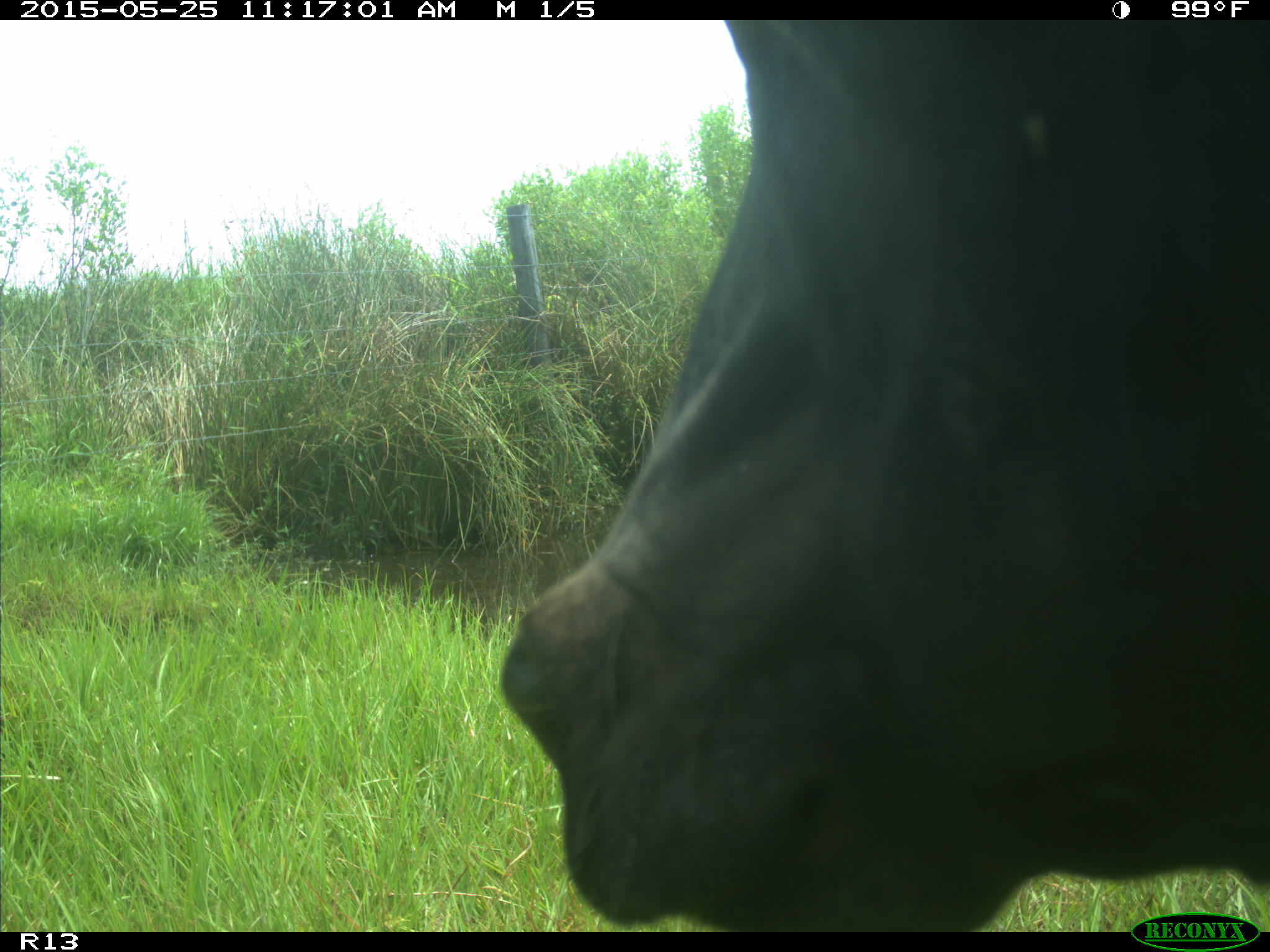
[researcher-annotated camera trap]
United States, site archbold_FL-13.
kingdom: Animalia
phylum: Chordata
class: Mammalia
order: Artiodactyla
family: Bovidae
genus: Bos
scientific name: Bos taurus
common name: domestic cow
Bos taurus (domestic cow).